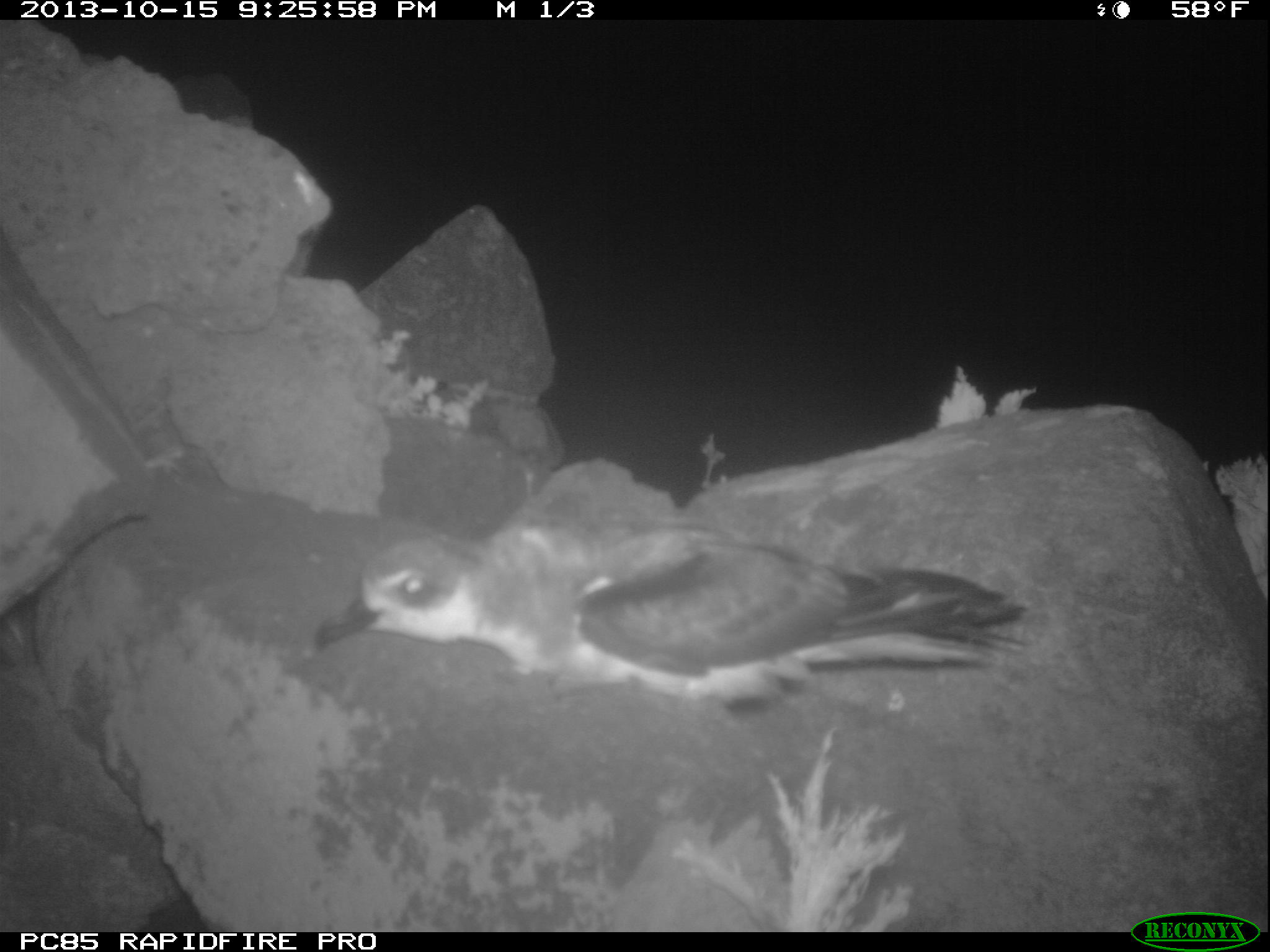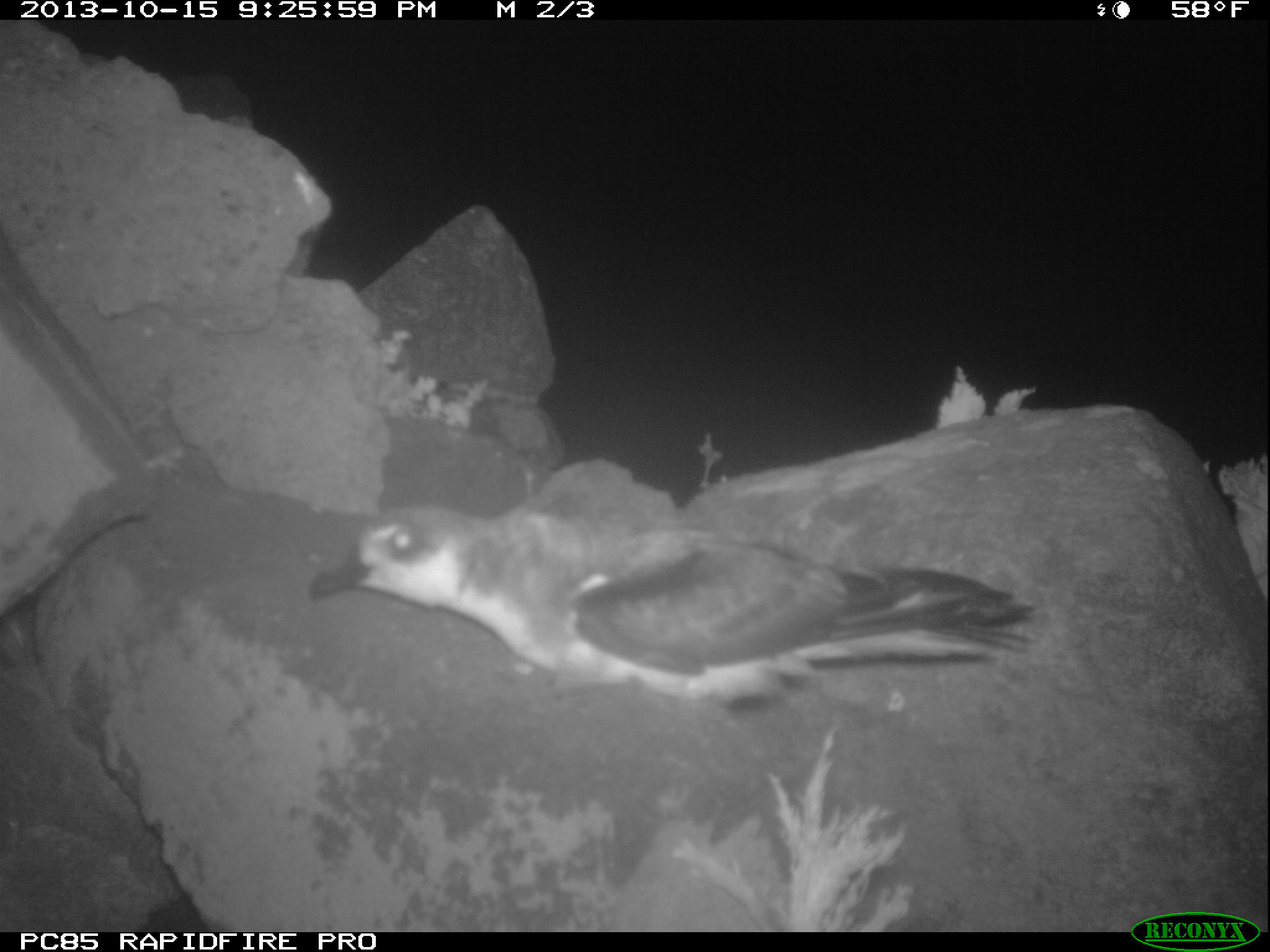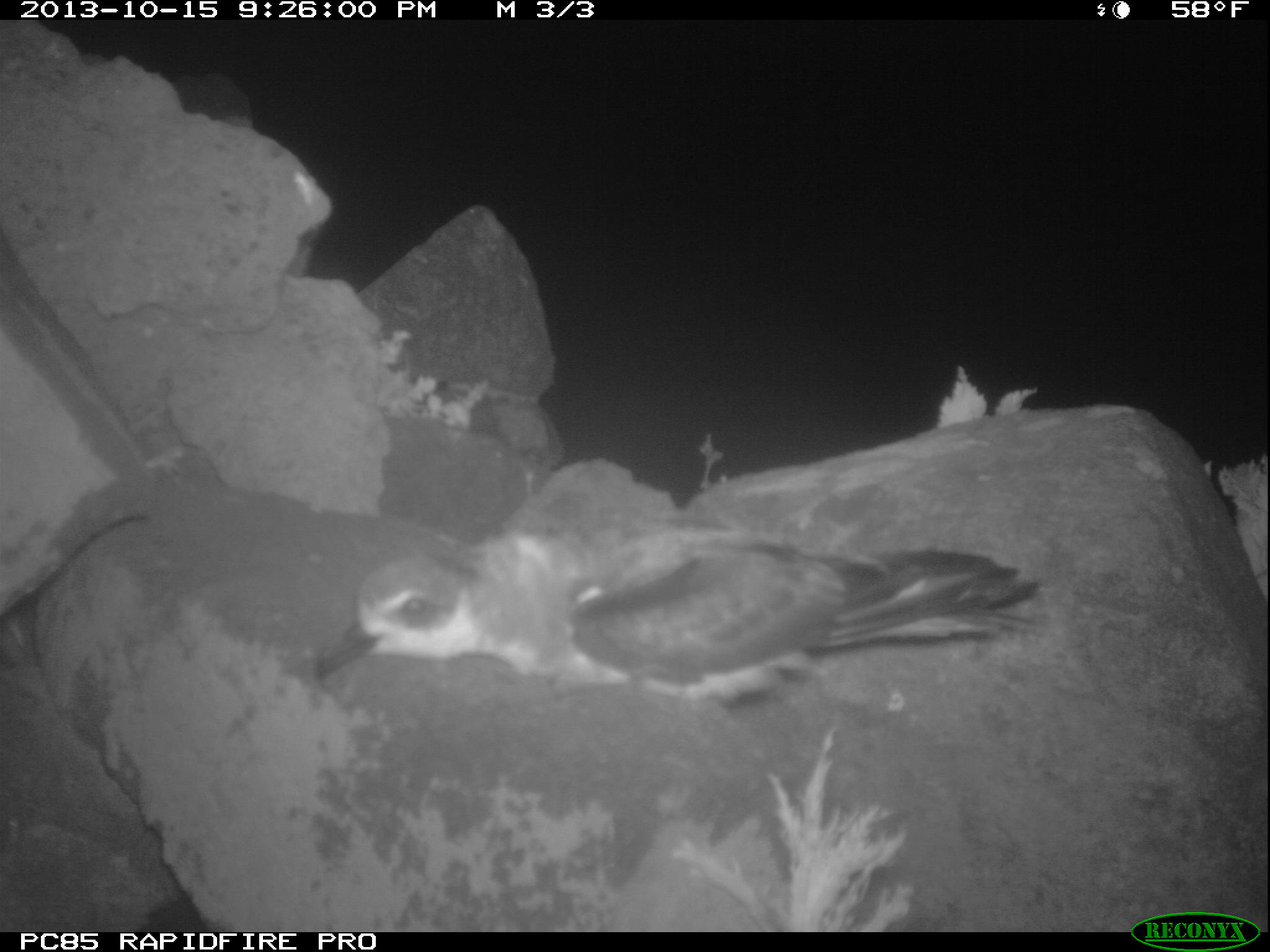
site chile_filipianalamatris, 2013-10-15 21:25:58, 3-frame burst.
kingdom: Animalia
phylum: Chordata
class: Aves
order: Procellariiformes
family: Procellariidae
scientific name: Procellariidae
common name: petrel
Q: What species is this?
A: Petrel (Procellariidae).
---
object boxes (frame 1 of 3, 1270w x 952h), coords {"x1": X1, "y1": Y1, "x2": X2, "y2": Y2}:
petrel: {"x1": 308, "y1": 469, "x2": 1039, "y2": 711}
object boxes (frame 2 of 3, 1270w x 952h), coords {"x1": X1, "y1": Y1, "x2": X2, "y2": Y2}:
petrel: {"x1": 299, "y1": 503, "x2": 1048, "y2": 746}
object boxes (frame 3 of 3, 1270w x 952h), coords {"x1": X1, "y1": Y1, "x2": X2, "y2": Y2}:
petrel: {"x1": 311, "y1": 499, "x2": 1048, "y2": 701}